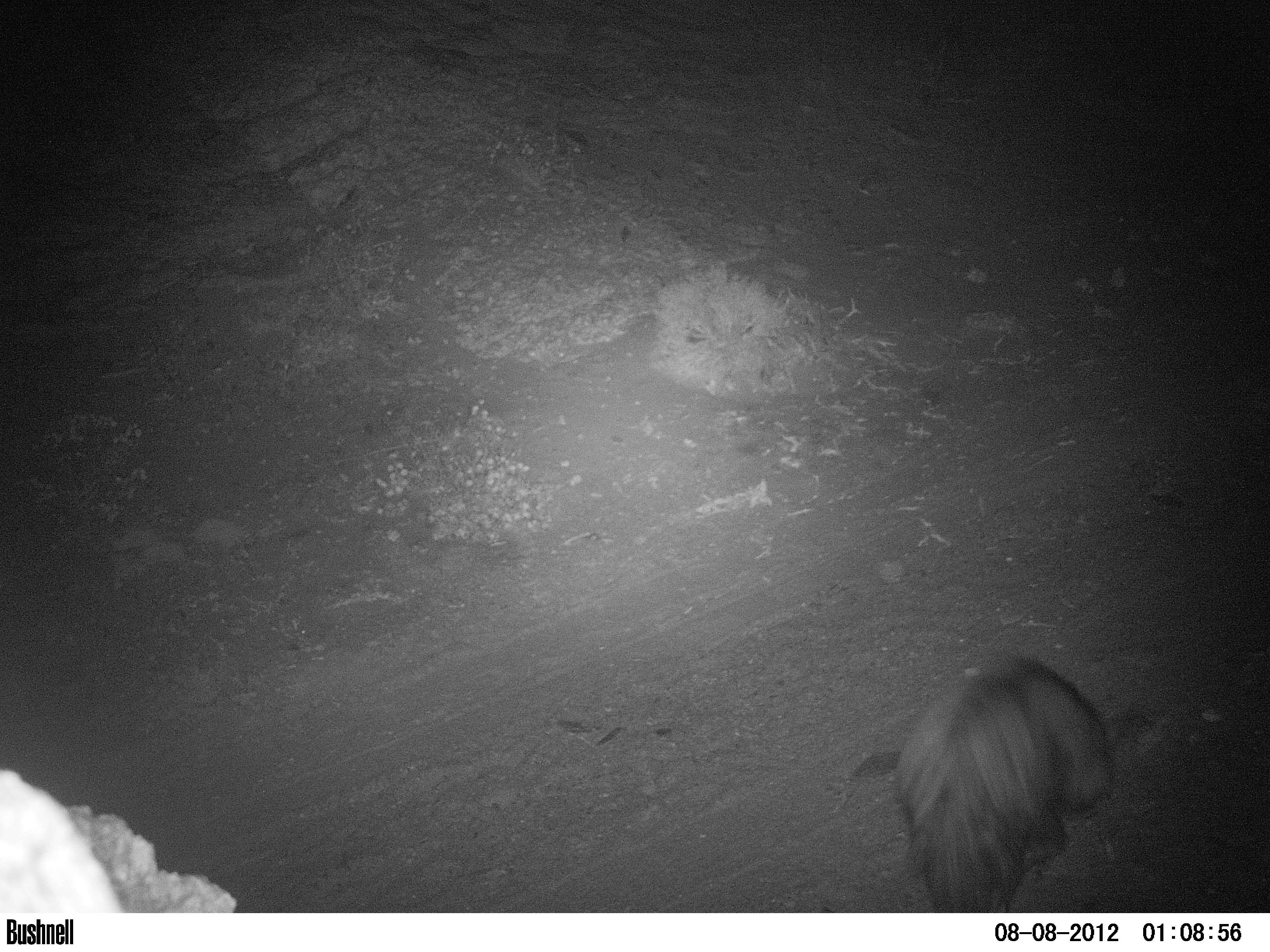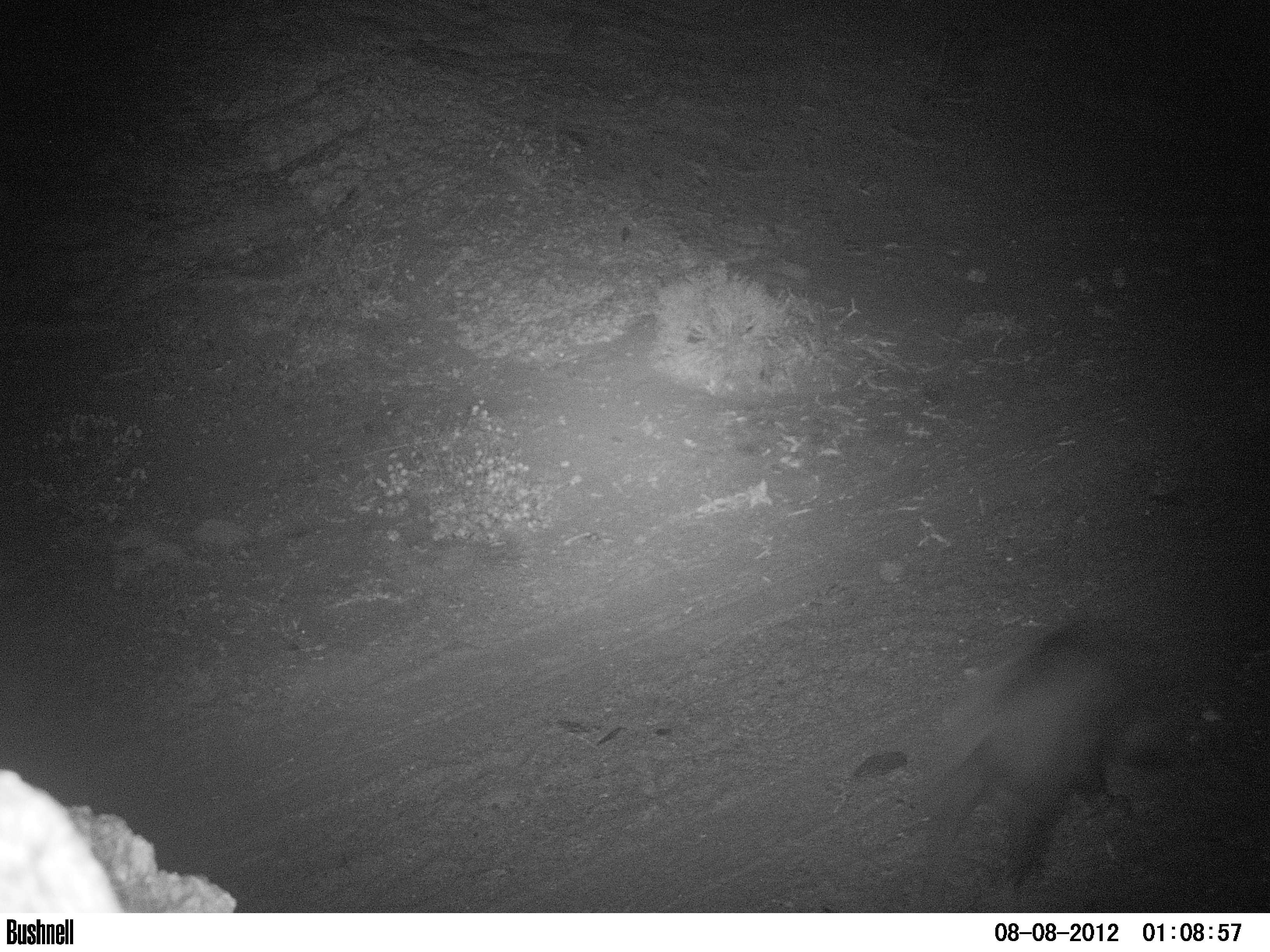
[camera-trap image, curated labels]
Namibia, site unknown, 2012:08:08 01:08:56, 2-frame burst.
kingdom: Animalia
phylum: Chordata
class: Mammalia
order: Carnivora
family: Hyaenidae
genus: Parahyaena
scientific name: Parahyaena brunnea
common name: brown hyena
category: hyaena brunnea